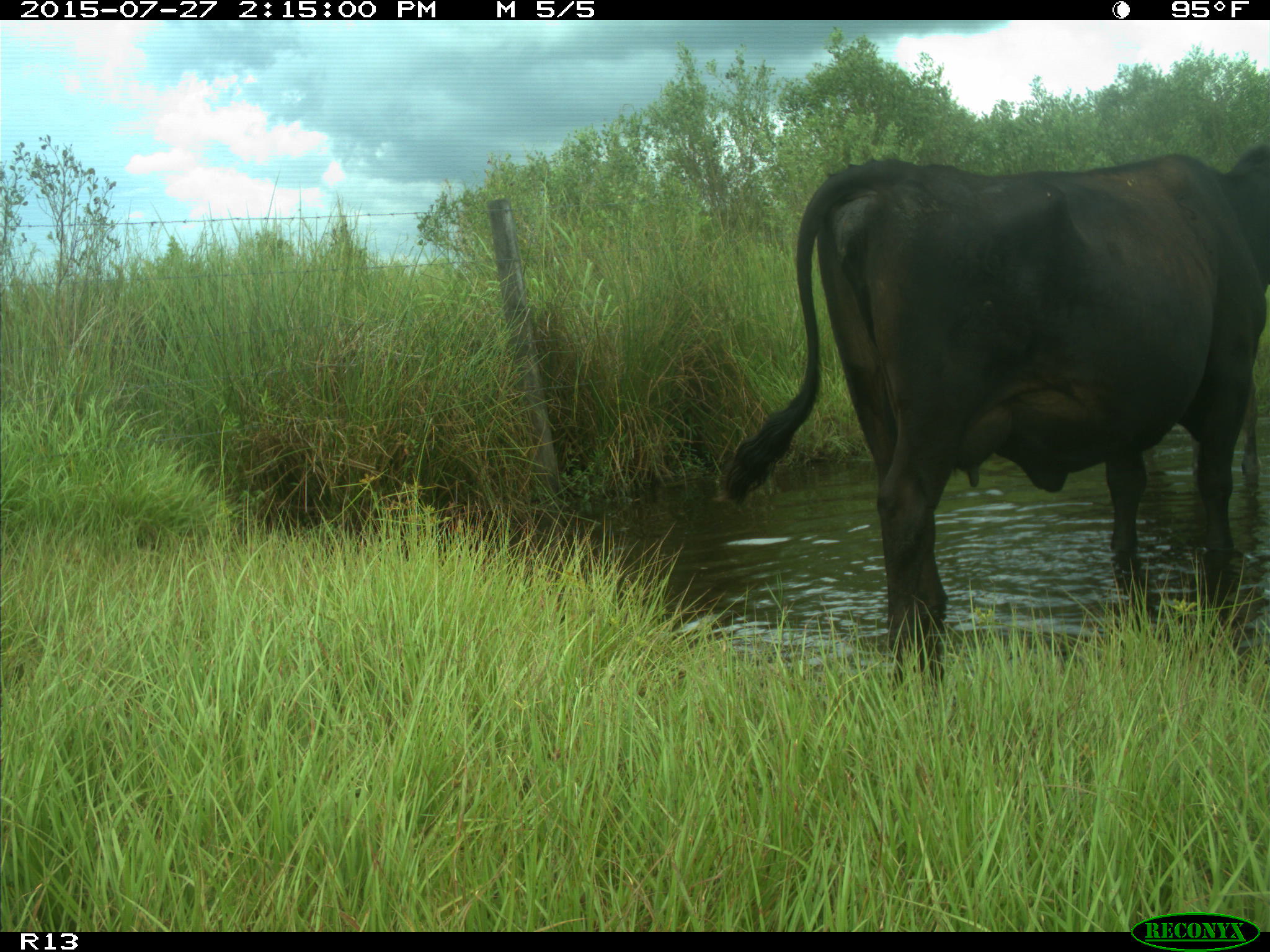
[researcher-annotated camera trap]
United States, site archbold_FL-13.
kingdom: Animalia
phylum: Chordata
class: Mammalia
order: Artiodactyla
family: Bovidae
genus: Bos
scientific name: Bos taurus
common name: domestic cow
Bos taurus (domestic cow).